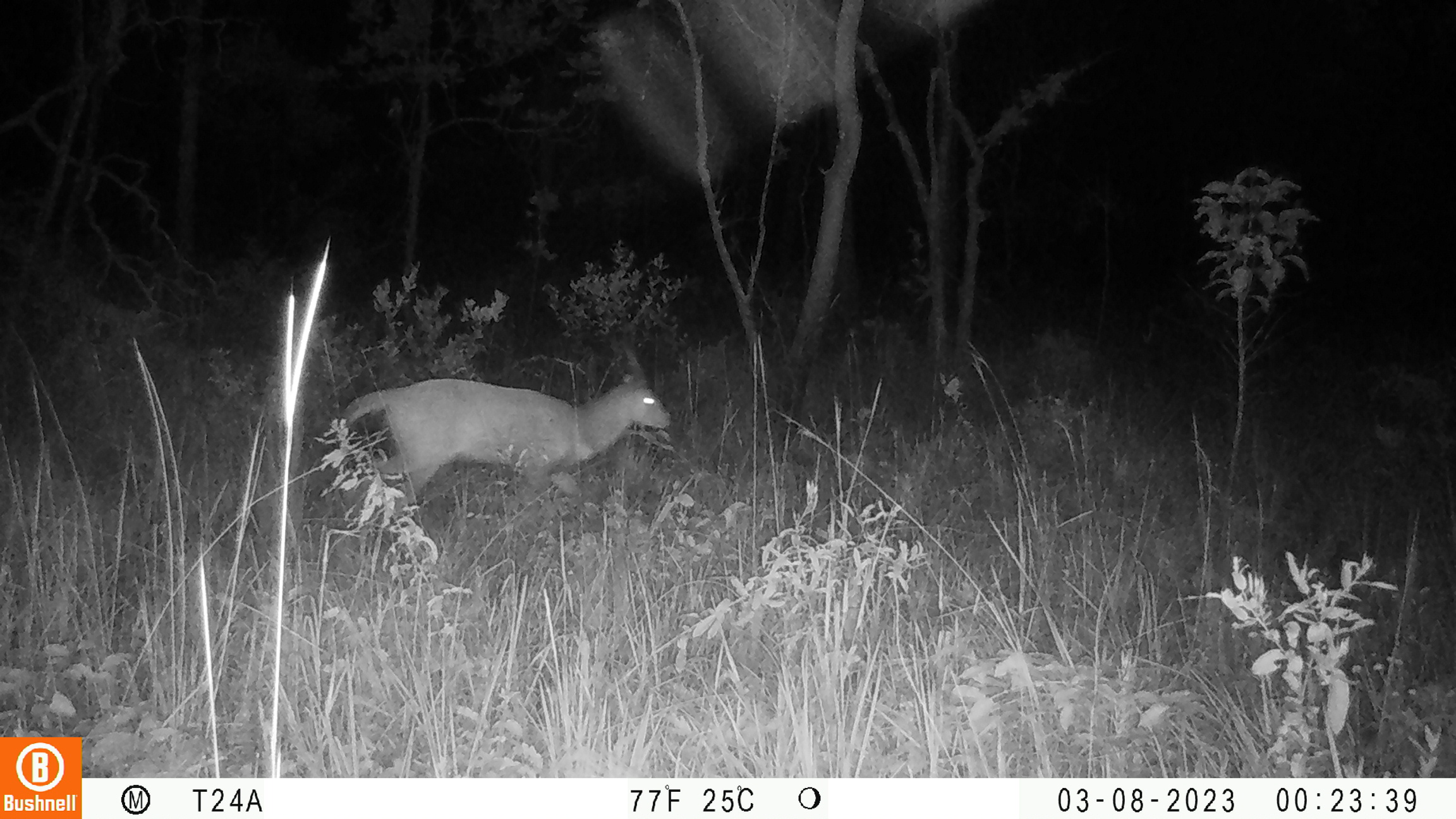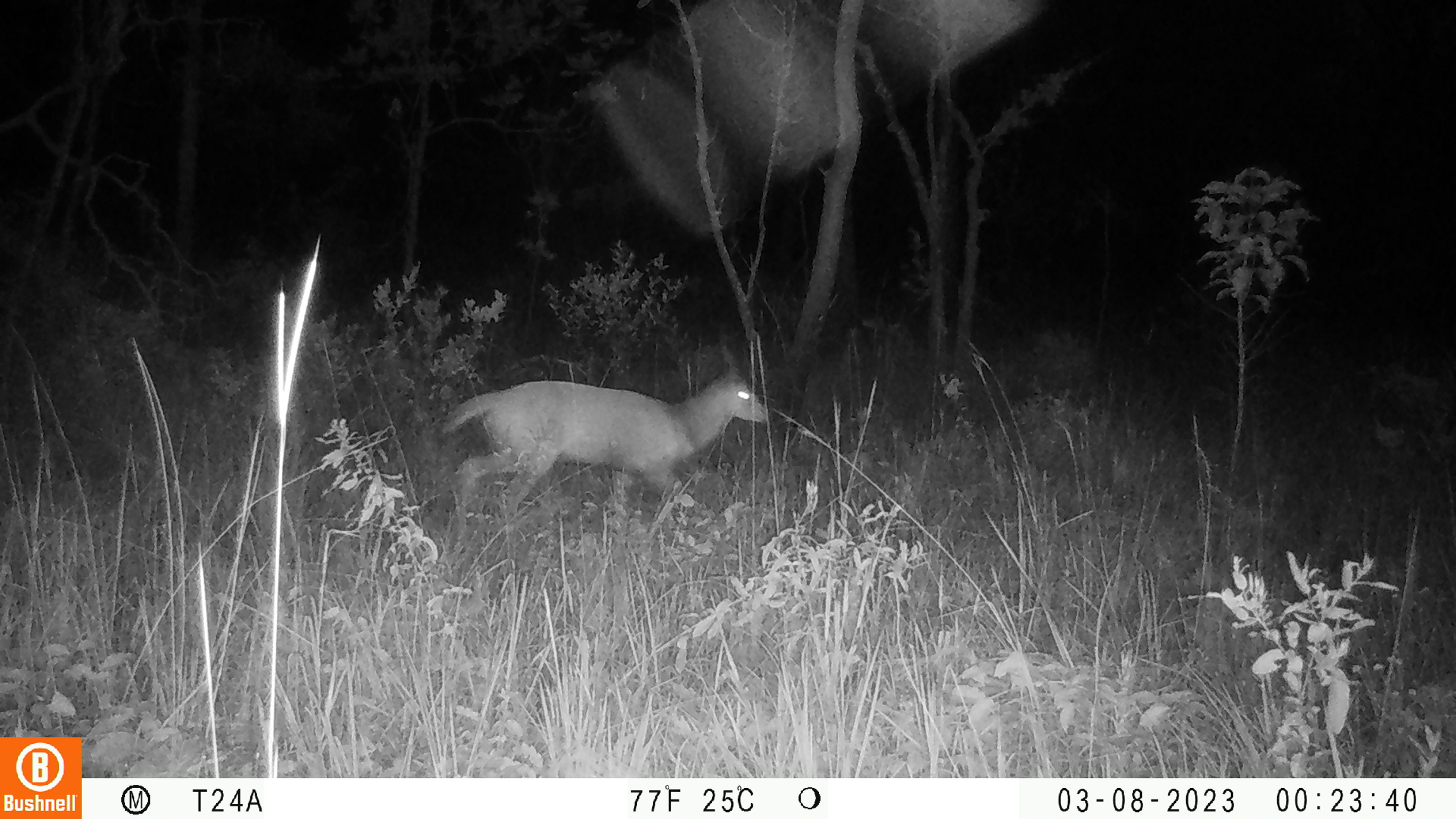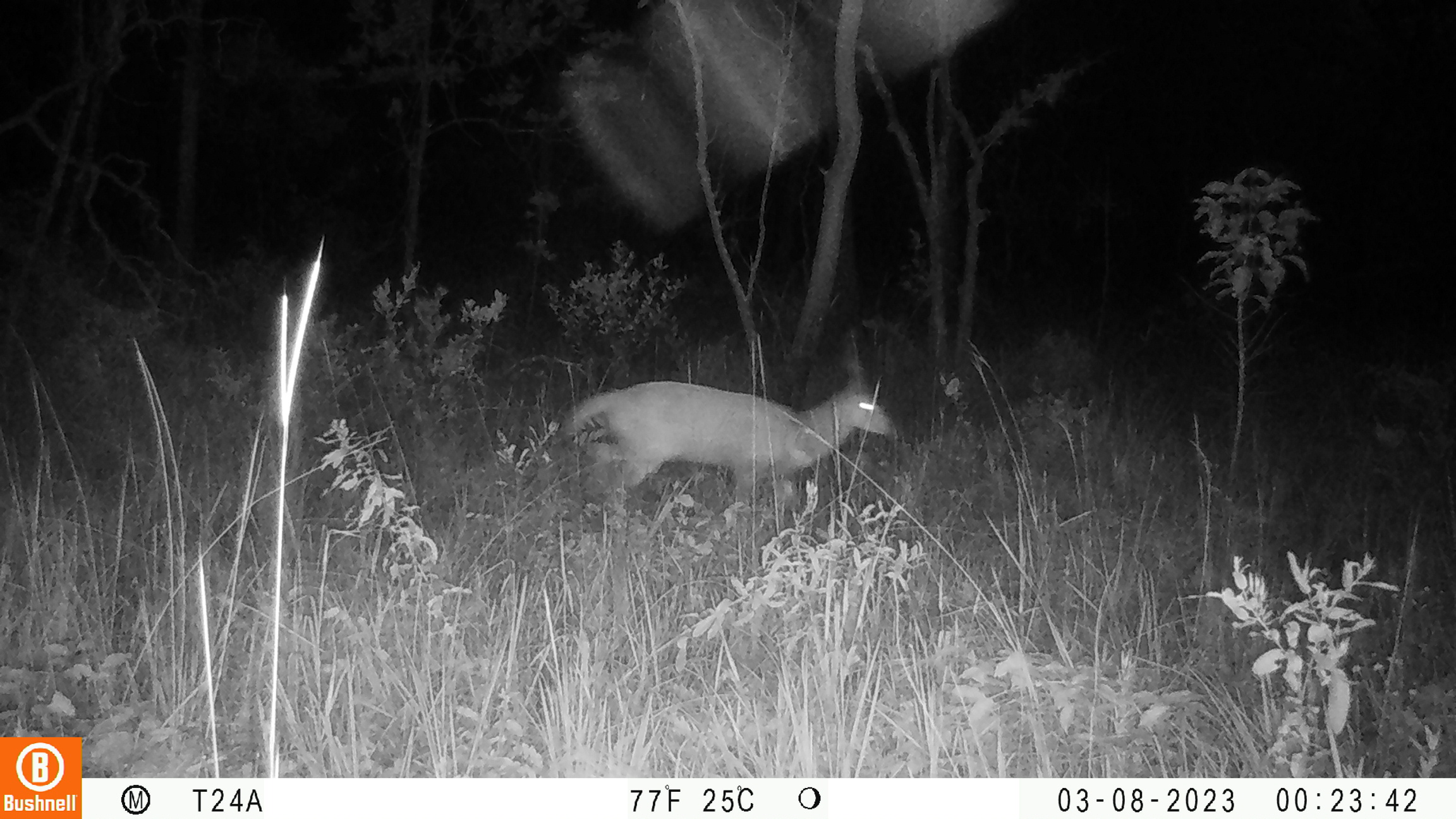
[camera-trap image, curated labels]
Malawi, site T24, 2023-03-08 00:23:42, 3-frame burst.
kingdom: Animalia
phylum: Chordata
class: Mammalia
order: Artiodactyla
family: Bovidae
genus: Tragelaphus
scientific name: Tragelaphus sylvaticus sylvaticus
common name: cape bushbuck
Cape bushbuck (Tragelaphus sylvaticus sylvaticus), count 1.